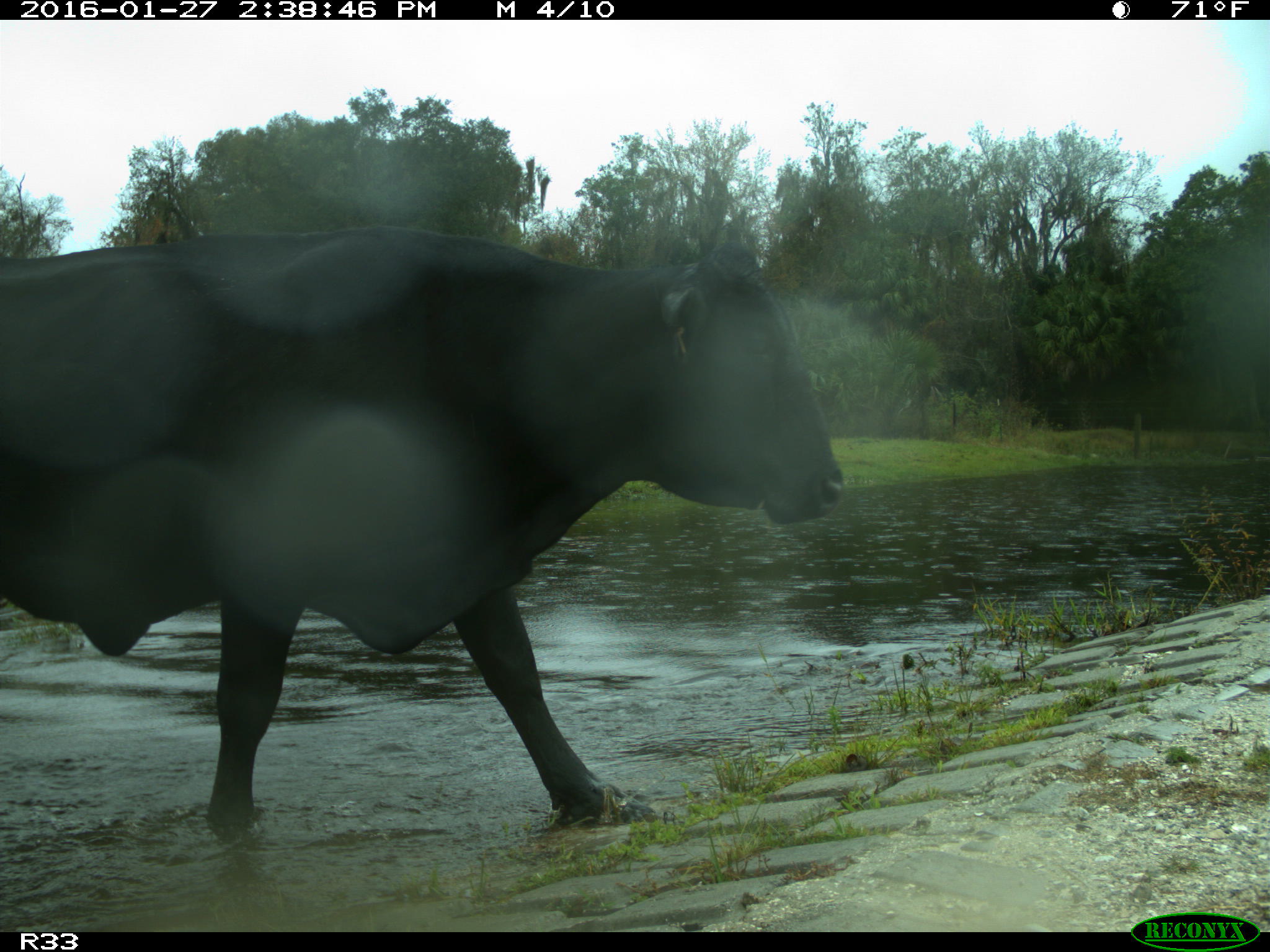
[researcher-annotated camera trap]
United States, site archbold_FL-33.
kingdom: Animalia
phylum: Chordata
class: Mammalia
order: Artiodactyla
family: Bovidae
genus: Bos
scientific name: Bos taurus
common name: domestic cow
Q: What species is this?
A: Bos taurus (domestic cow).